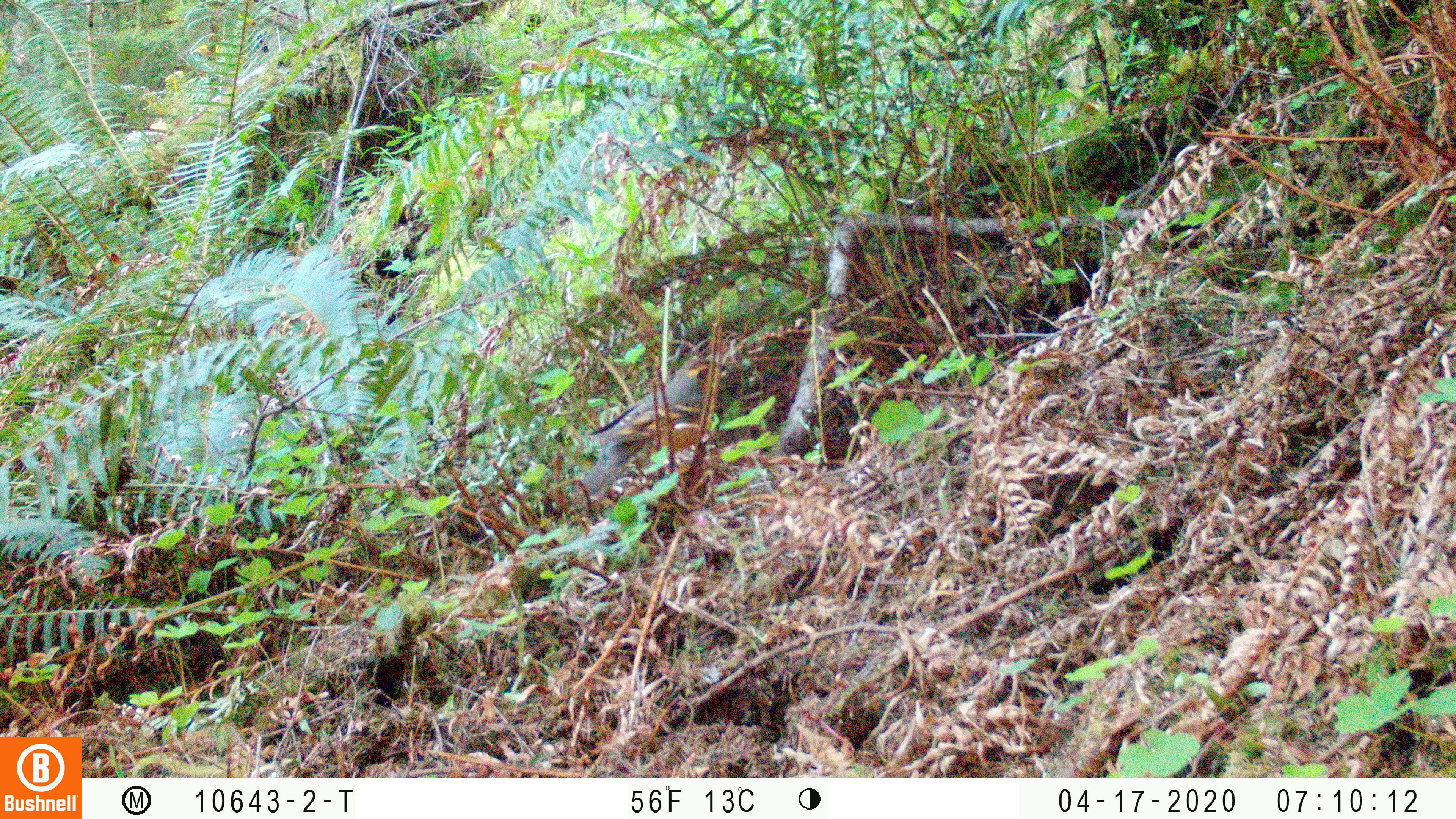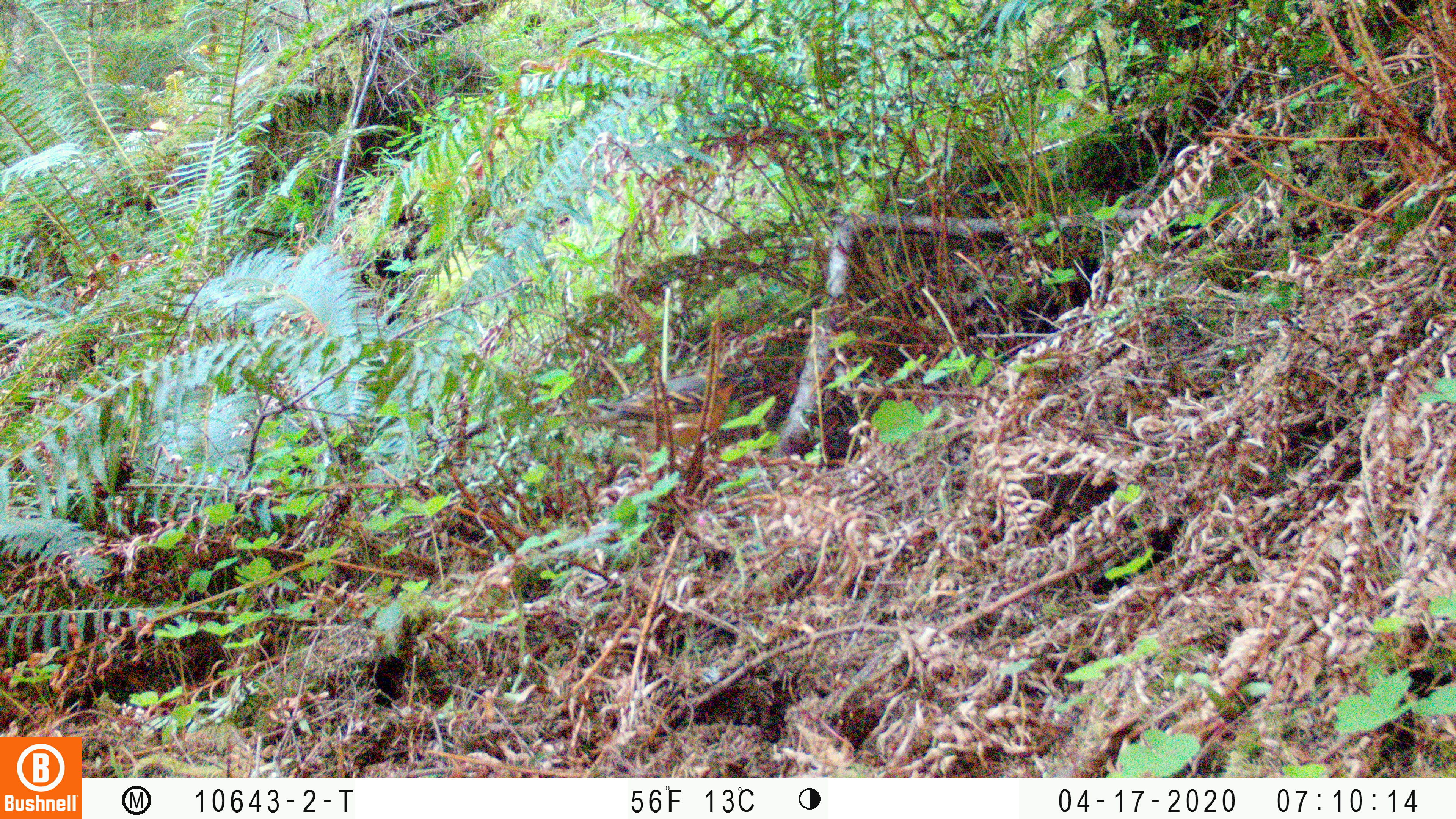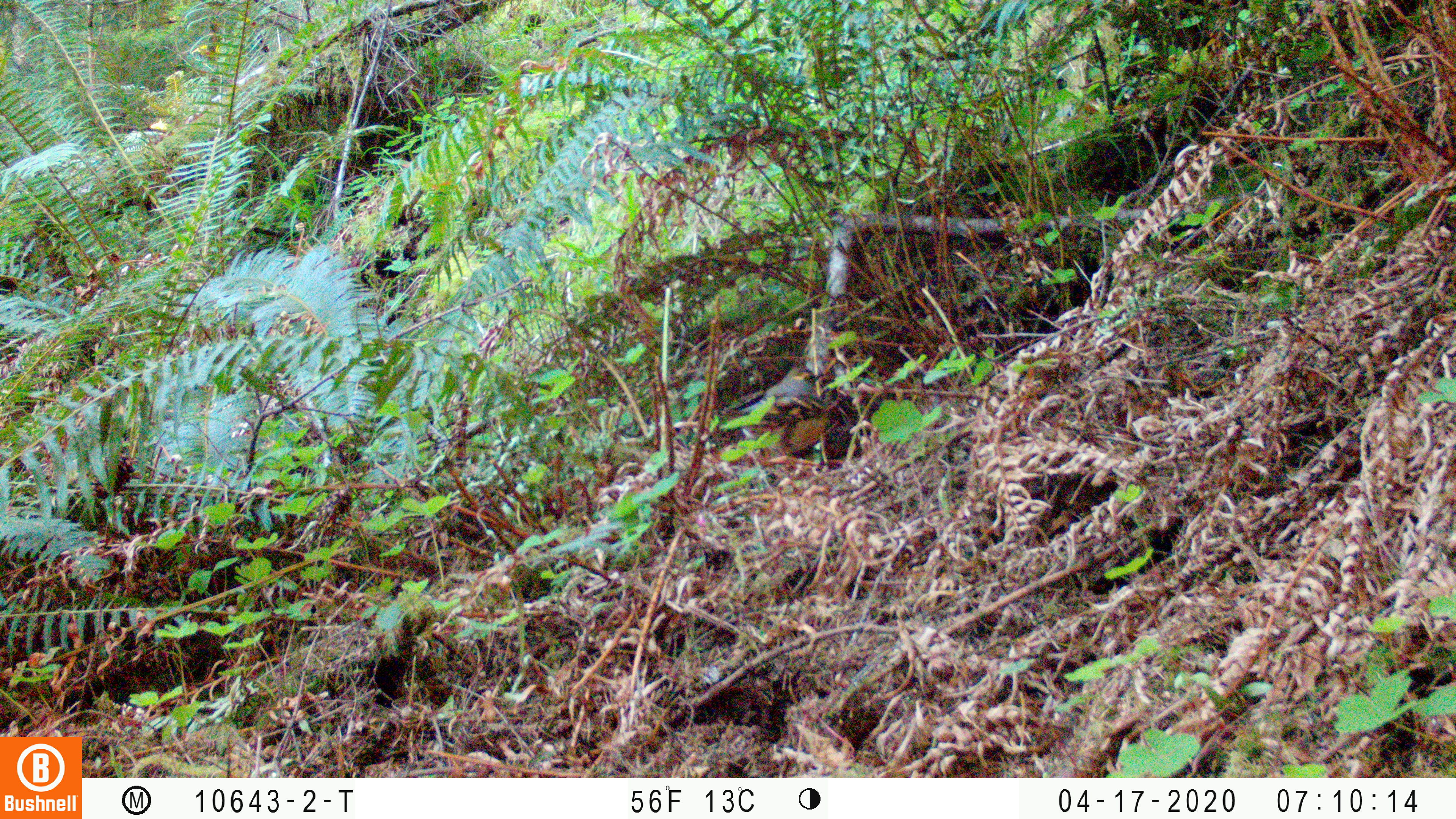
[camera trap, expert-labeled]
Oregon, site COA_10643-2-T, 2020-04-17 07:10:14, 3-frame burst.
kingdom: Animalia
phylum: Chordata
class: Aves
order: Passeriformes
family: Turdidae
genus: Ixoreus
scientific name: Ixoreus naevius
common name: varied thrush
Varied thrush (Ixoreus naevius).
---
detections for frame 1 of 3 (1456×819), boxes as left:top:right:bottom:
varied thrush: 575:357:724:501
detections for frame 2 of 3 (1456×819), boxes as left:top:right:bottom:
varied thrush: 588:360:754:453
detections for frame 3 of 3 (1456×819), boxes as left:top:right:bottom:
varied thrush: 736:367:831:465